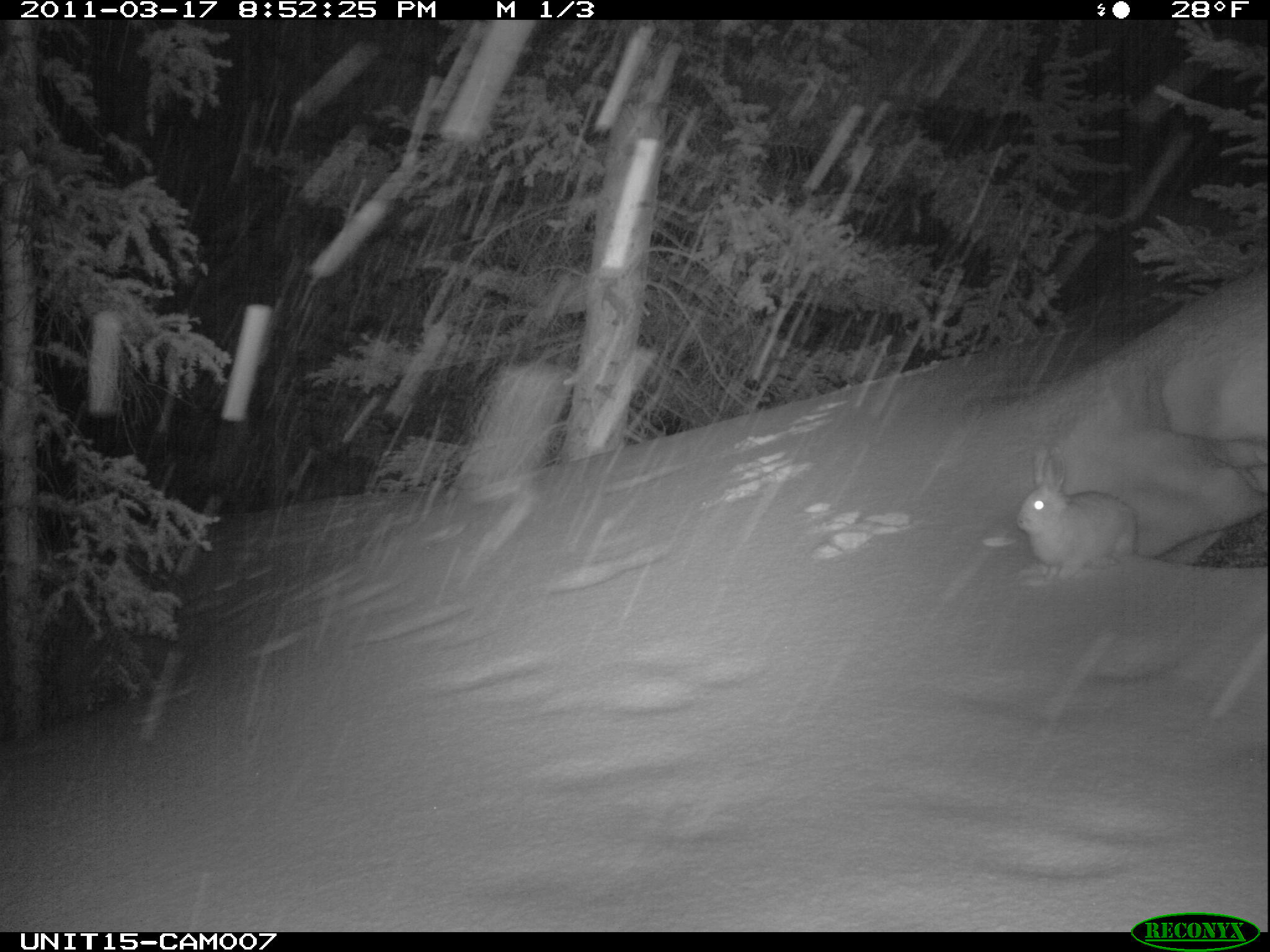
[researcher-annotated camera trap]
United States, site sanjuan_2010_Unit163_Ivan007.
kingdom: Animalia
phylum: Chordata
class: Mammalia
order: Lagomorpha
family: Leporidae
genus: Lepus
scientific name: Lepus americanus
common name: snowshoe hare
Lepus americanus (snowshoe hare).